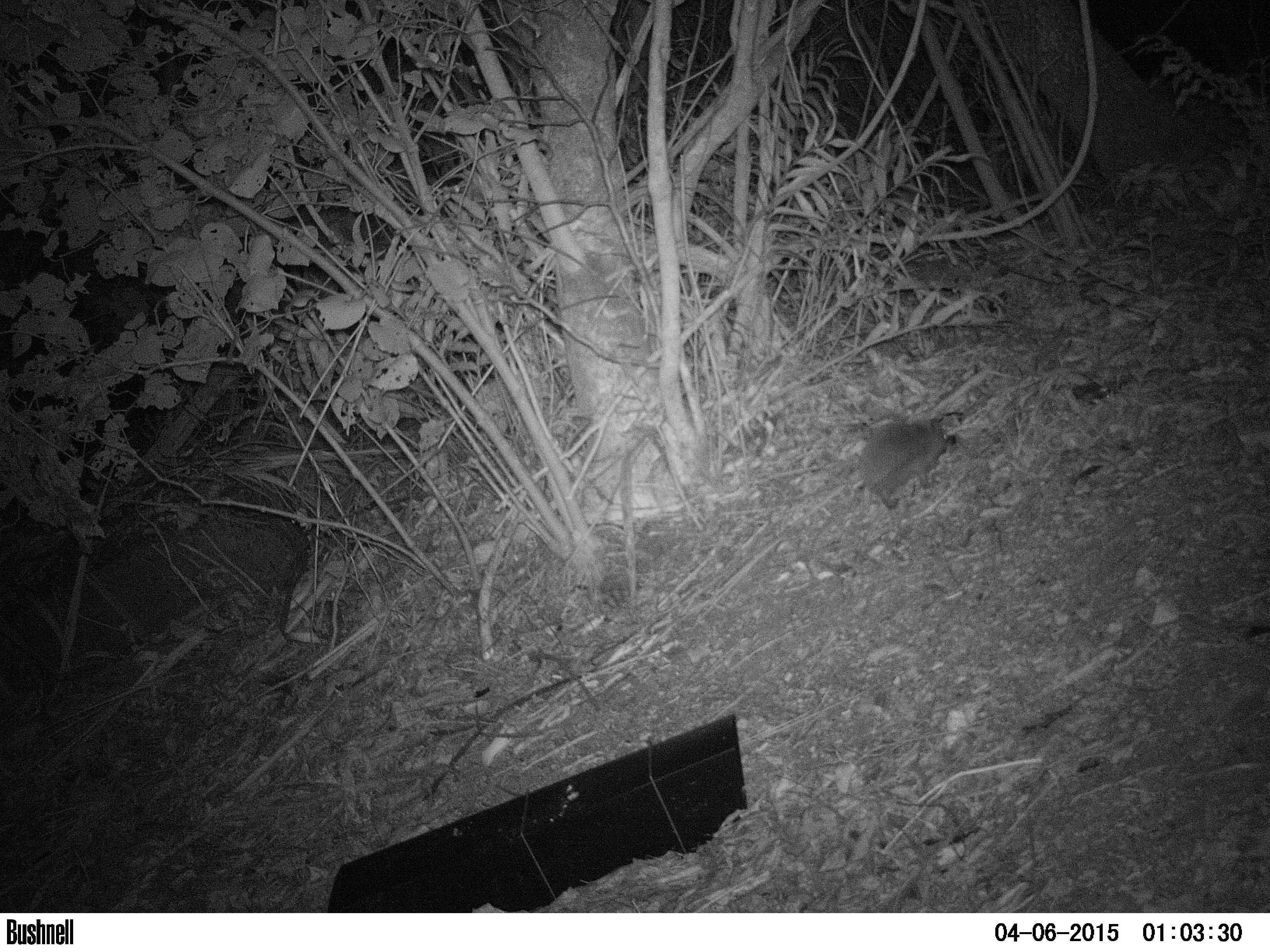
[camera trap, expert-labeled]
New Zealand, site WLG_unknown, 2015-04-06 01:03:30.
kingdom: Animalia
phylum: Chordata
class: Mammalia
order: Eulipotyphla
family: Erinaceidae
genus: Erinaceus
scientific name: Erinaceus europaeus europaeus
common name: european hedgehog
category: hedgehog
Hedgehog (european hedgehog) (Erinaceus europaeus europaeus).